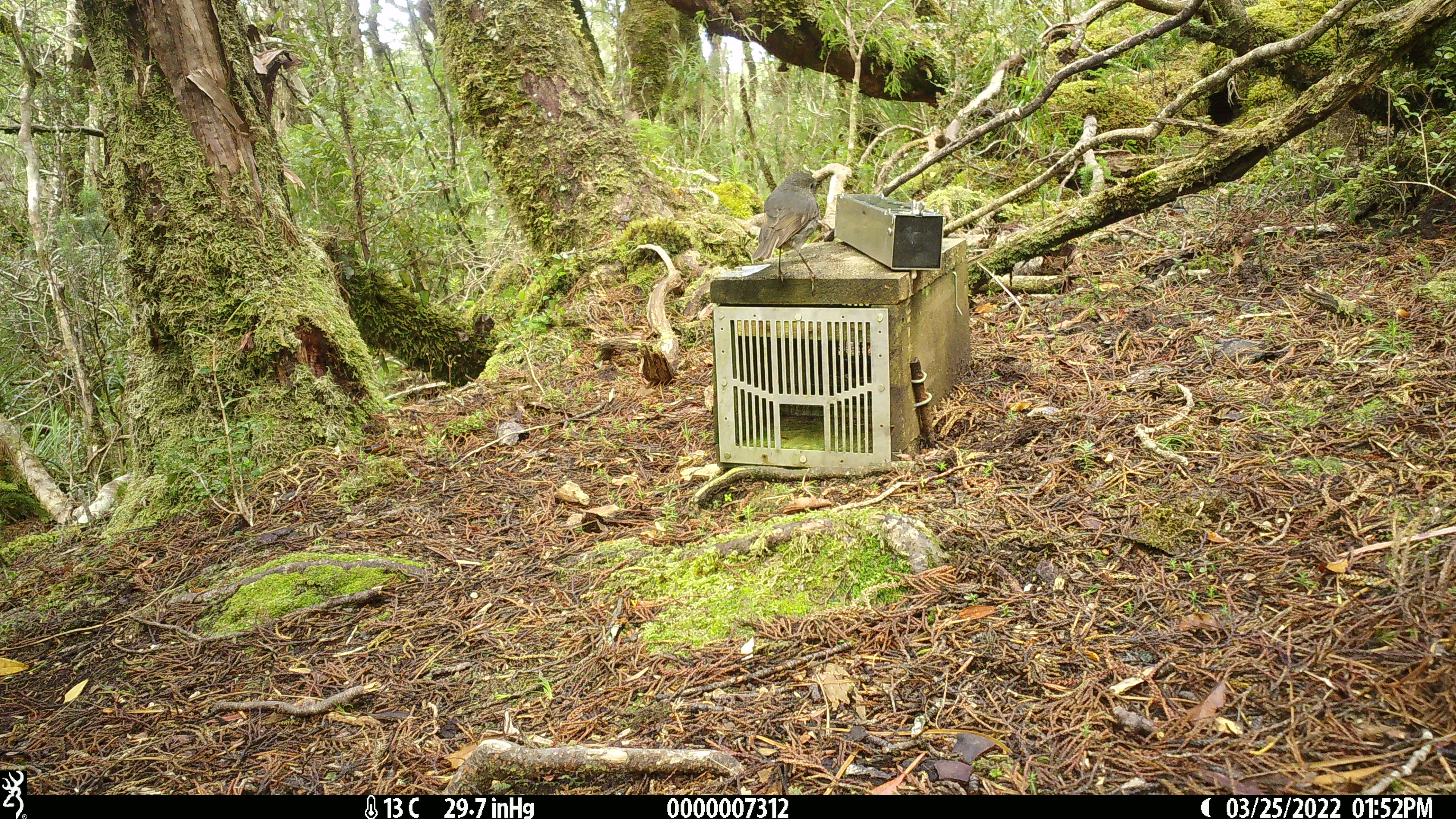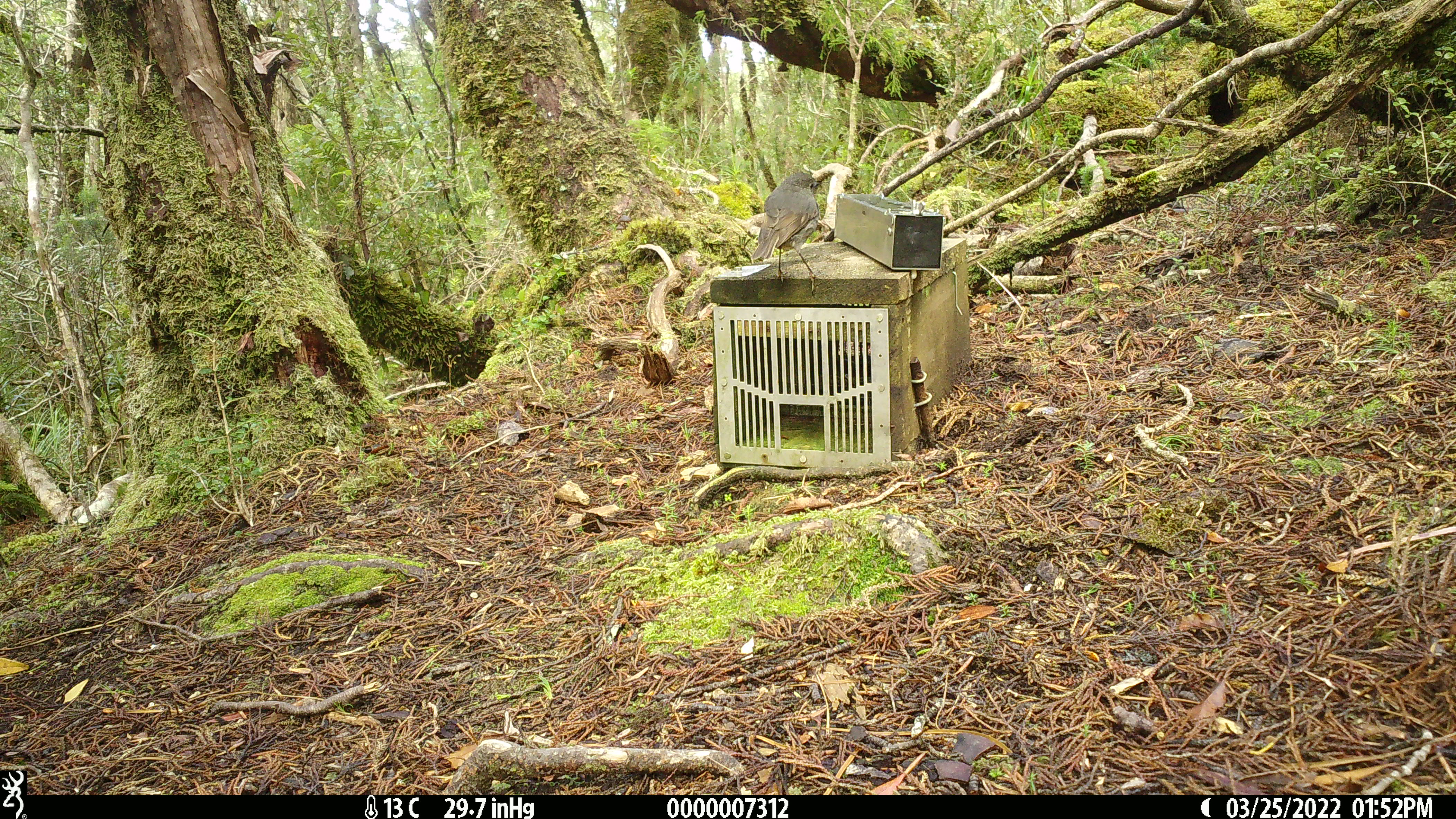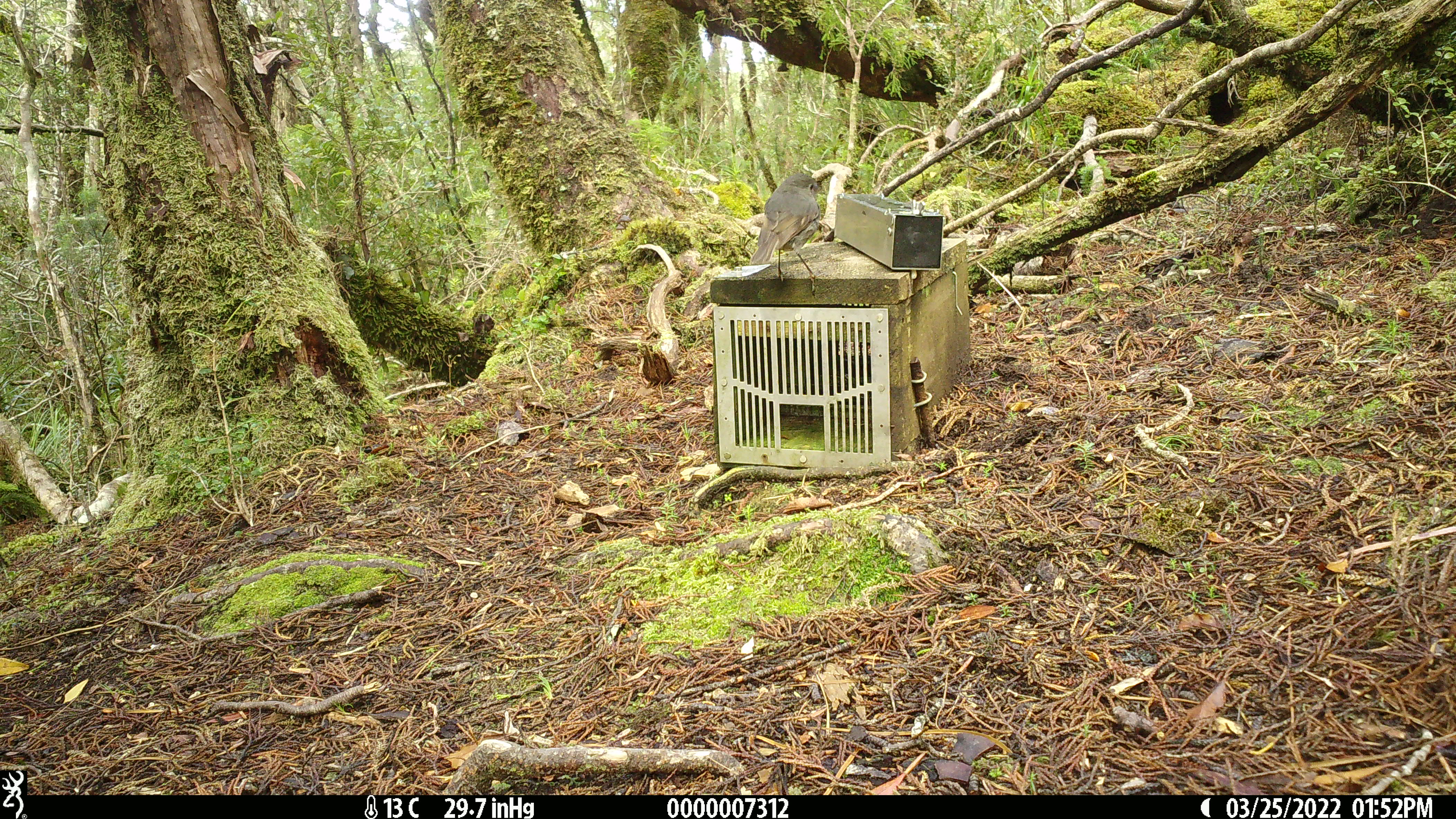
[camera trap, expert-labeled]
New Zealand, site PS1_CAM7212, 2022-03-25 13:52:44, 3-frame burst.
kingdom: Animalia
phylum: Chordata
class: Aves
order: Passeriformes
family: Petroicidae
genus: Petroica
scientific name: Petroica australis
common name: new zealand robin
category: robin